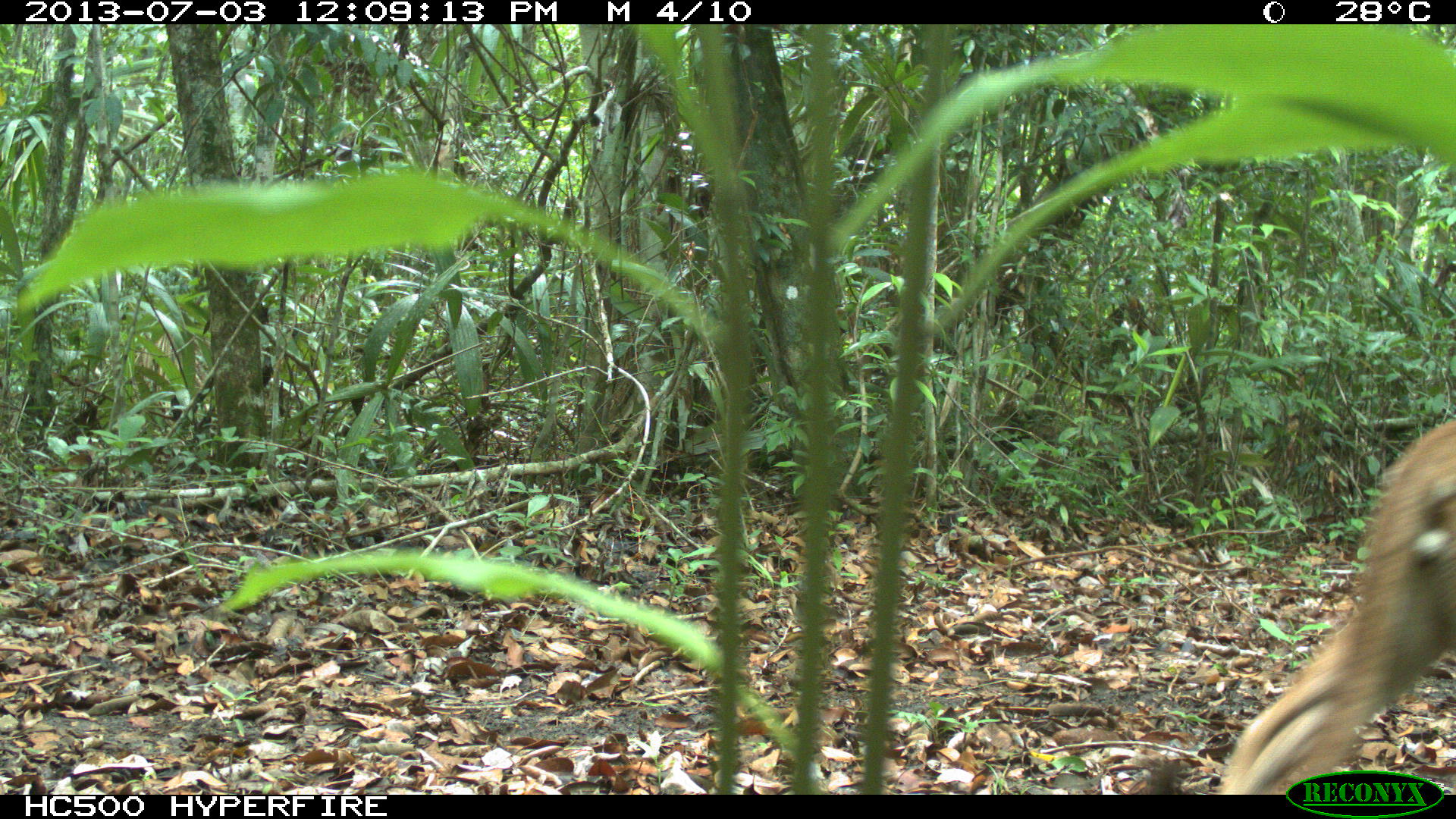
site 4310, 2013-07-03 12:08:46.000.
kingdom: Animalia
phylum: Chordata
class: Mammalia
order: Carnivora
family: Felidae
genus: Puma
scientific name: Puma concolor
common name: mountain lion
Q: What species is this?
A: Puma concolor (mountain lion).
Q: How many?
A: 1.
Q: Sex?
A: Male.